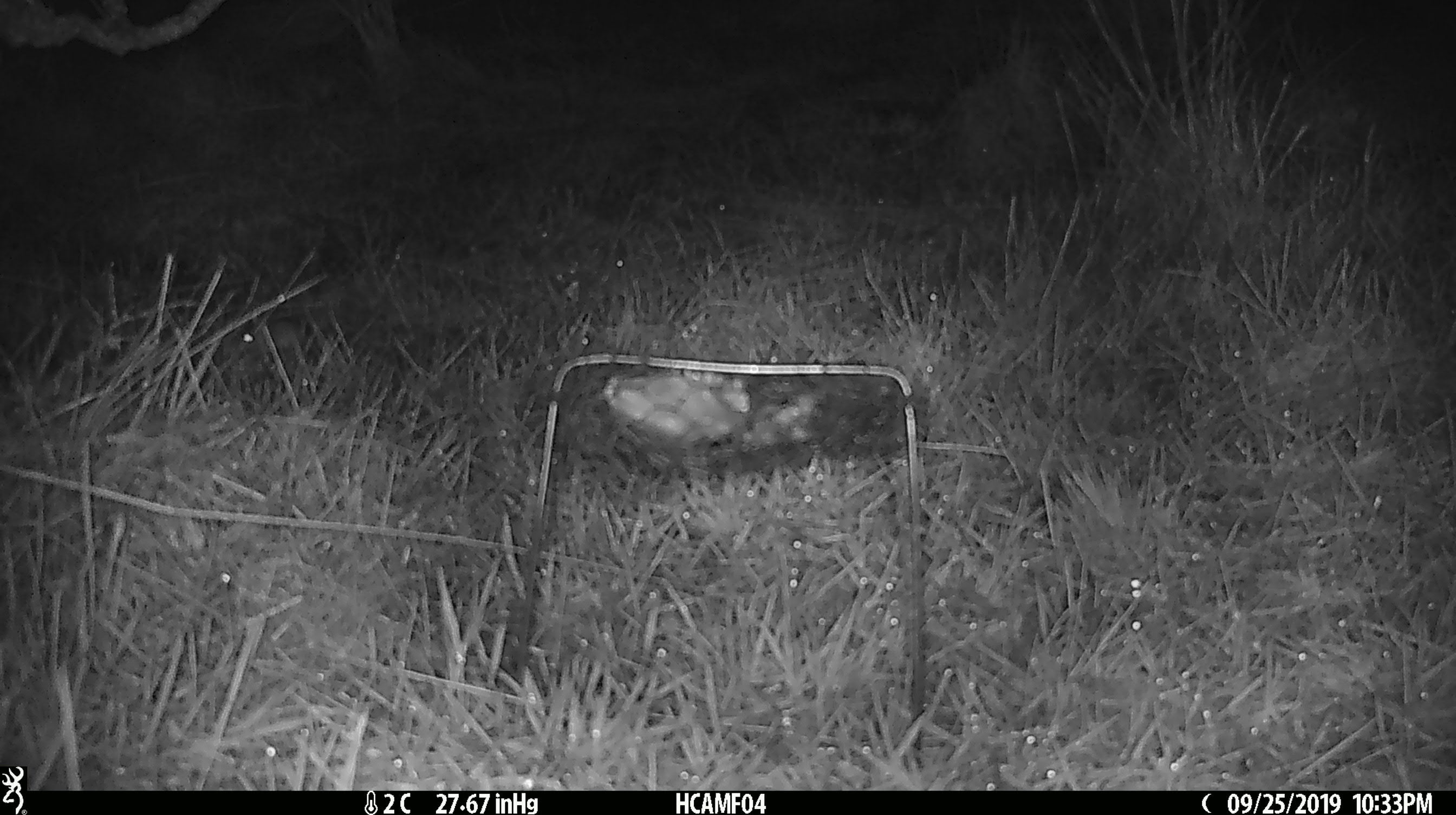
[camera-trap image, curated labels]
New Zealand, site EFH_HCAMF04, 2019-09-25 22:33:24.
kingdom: Animalia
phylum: Chordata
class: Mammalia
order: Rodentia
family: Muridae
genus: Mus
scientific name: Mus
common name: mouse